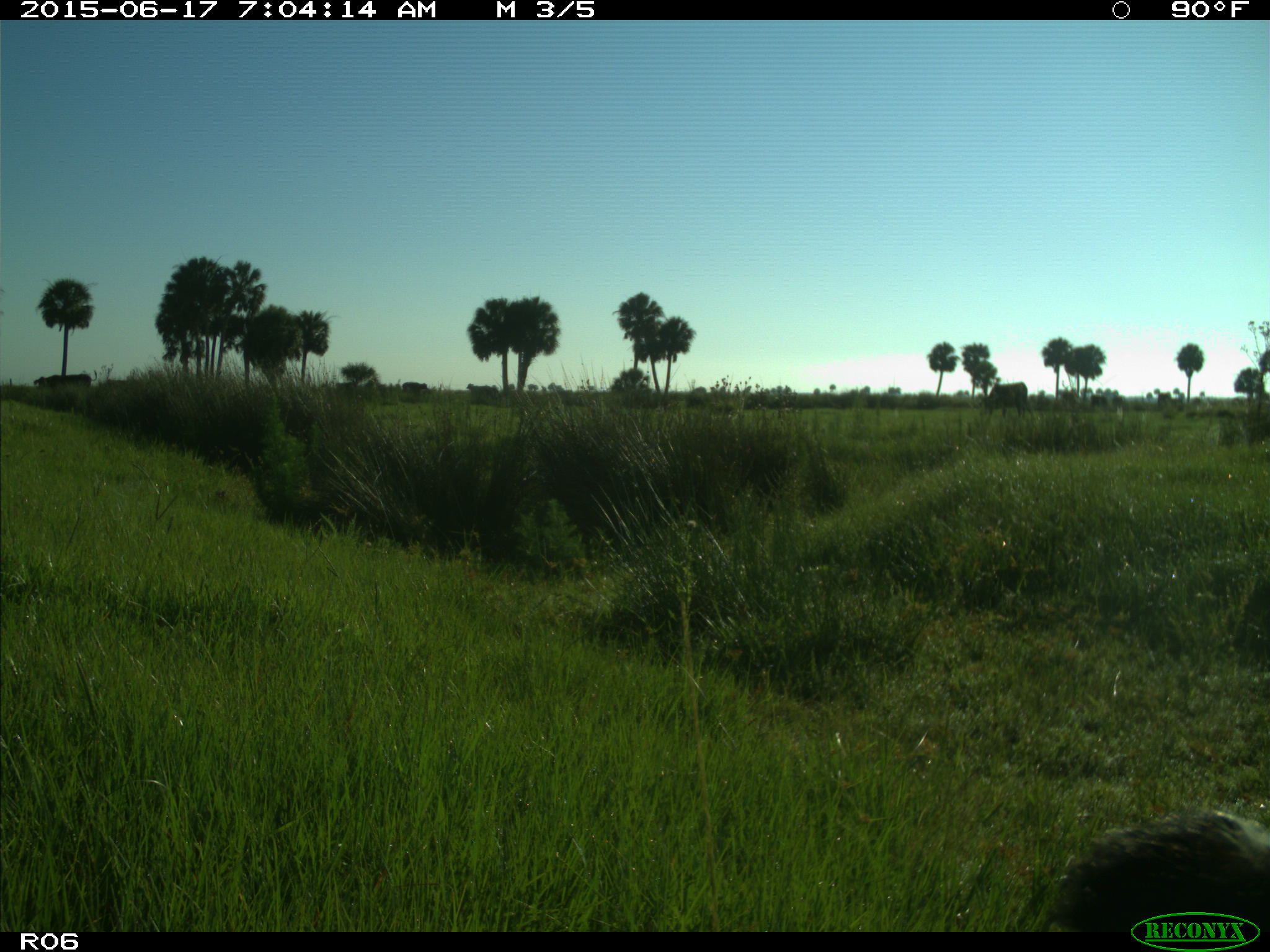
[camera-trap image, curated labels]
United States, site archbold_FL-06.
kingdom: Animalia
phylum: Chordata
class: Mammalia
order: Artiodactyla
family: Bovidae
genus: Bos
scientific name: Bos taurus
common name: domestic cow